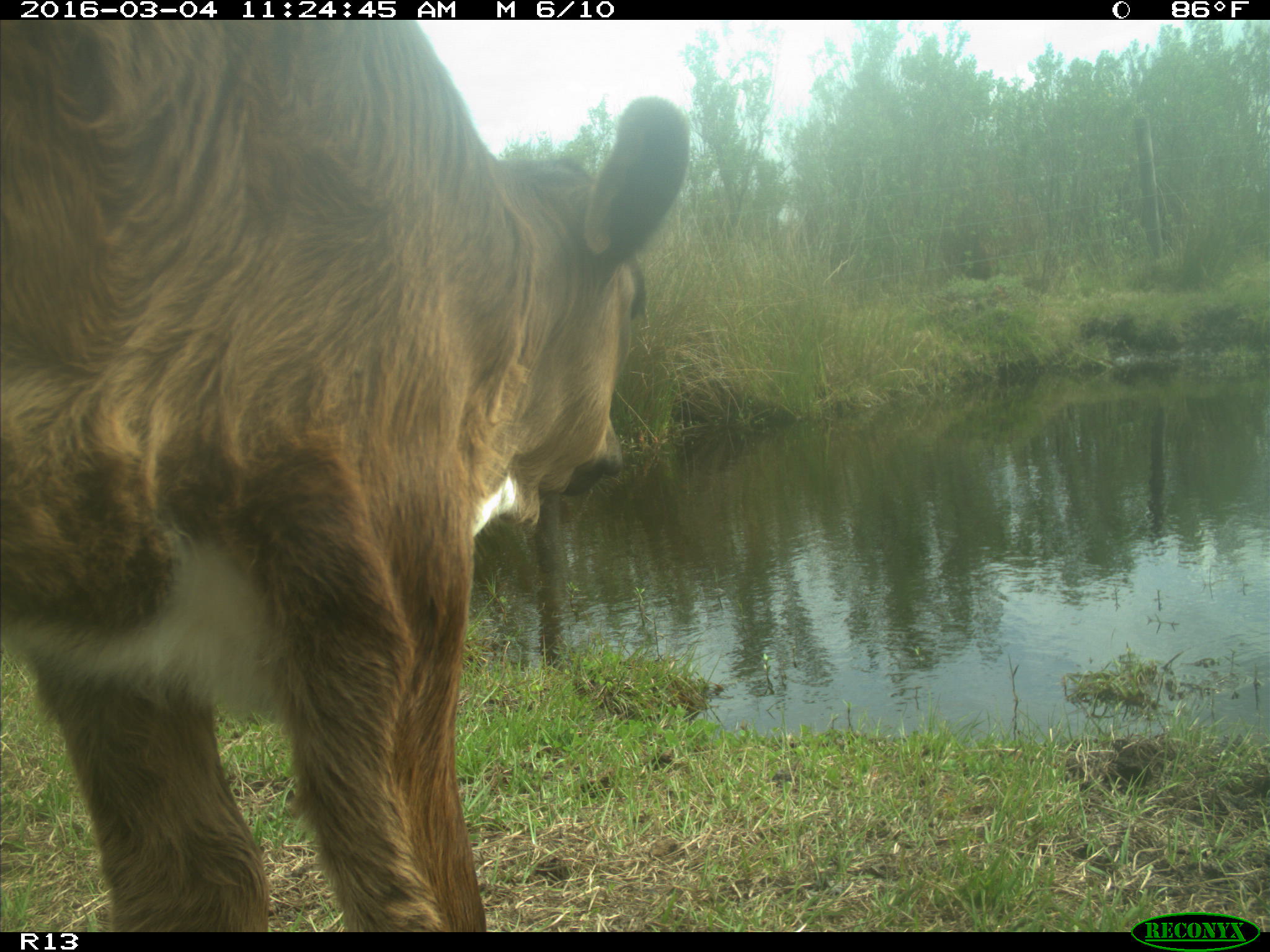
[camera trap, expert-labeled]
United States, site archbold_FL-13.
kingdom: Animalia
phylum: Chordata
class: Mammalia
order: Artiodactyla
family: Bovidae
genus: Bos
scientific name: Bos taurus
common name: domestic cow